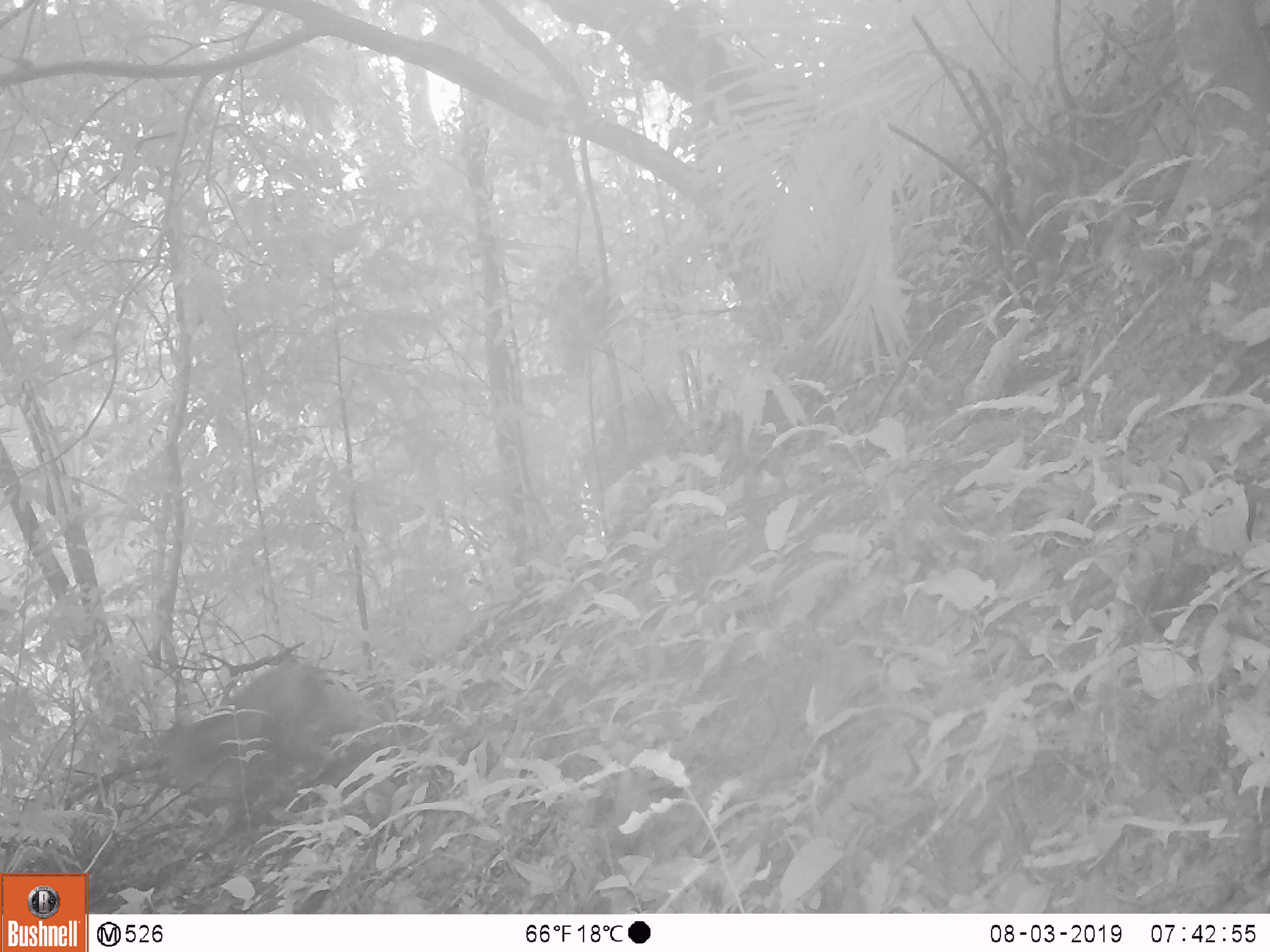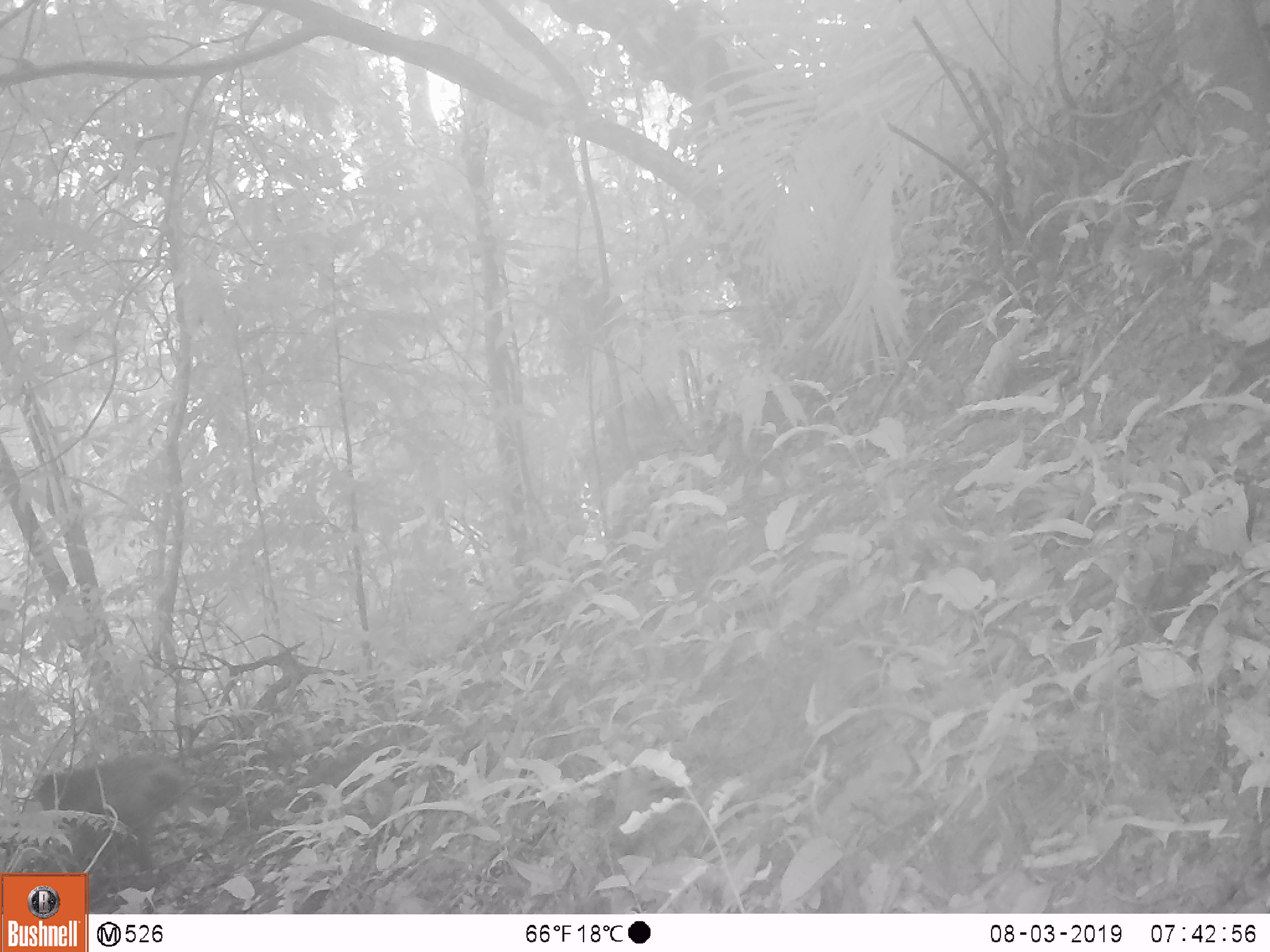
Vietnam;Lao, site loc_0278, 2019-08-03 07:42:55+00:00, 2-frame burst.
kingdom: Animalia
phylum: Chordata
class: Mammalia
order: Primates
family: Cercopithecidae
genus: Macaca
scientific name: Macaca arctoides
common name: stump-tailed macaque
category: stump tailed macaque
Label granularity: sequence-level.